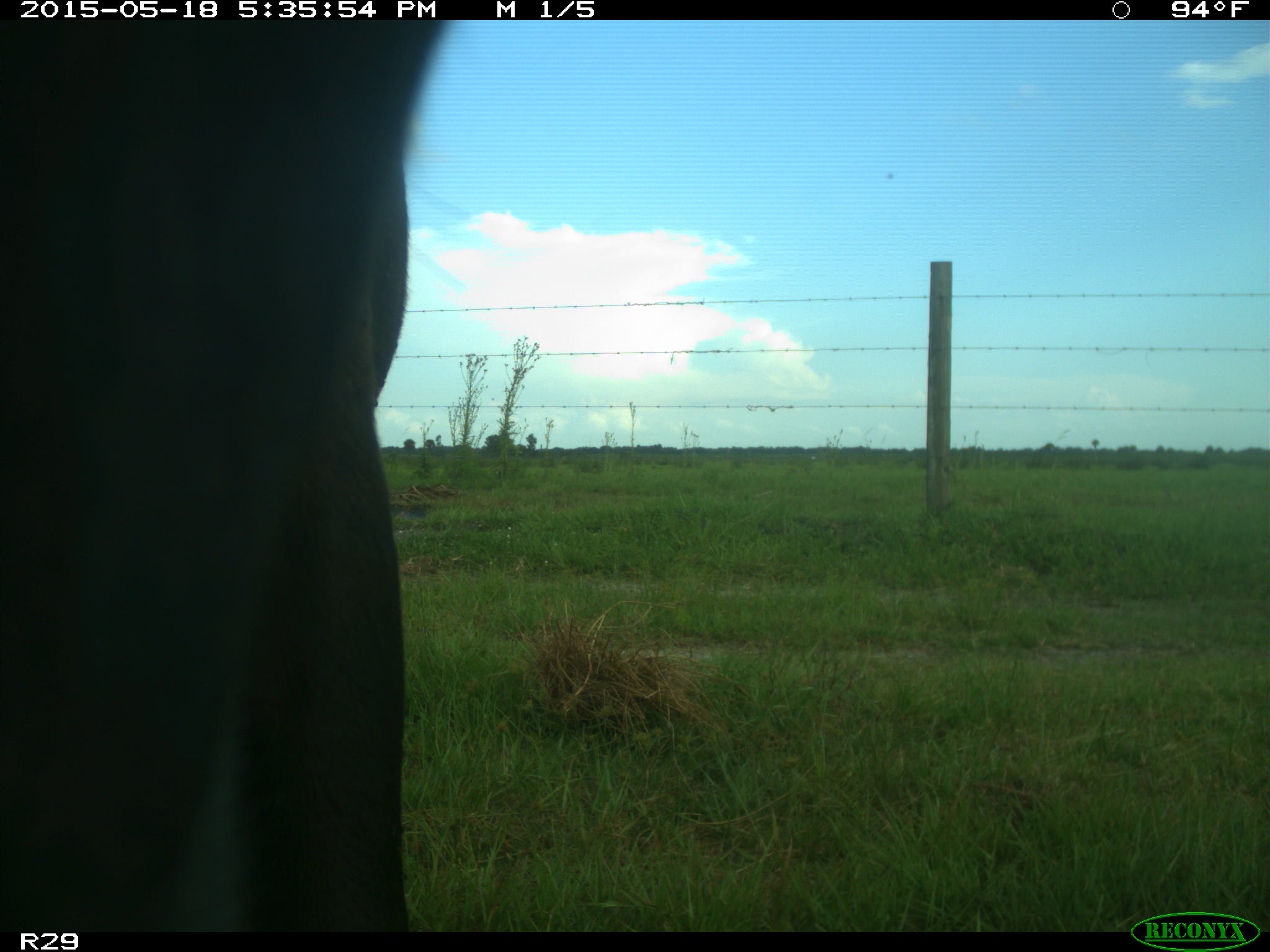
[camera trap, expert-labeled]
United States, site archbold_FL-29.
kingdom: Animalia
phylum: Chordata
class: Mammalia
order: Artiodactyla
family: Bovidae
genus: Bos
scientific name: Bos taurus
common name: domestic cow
Bos taurus (domestic cow).